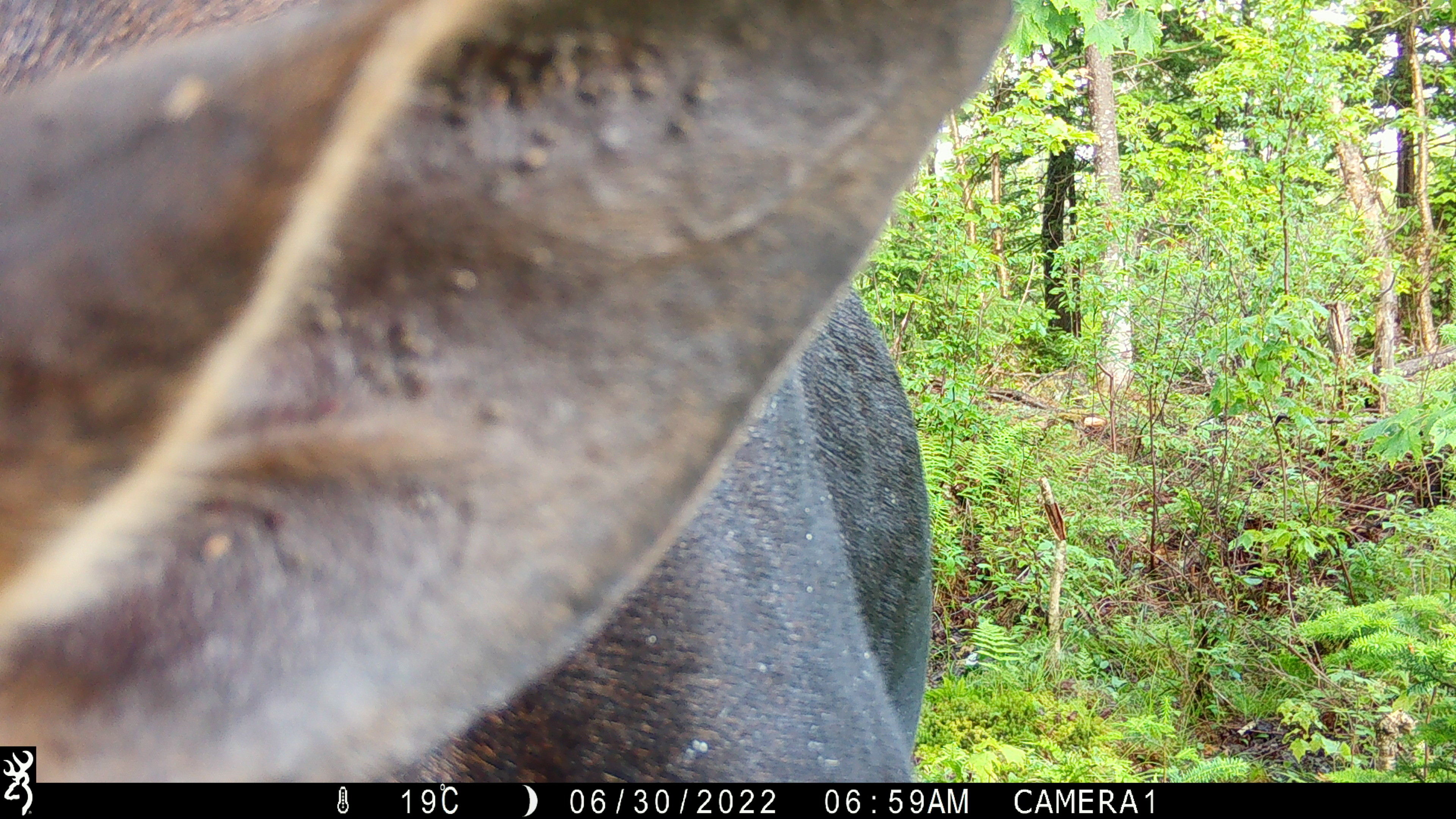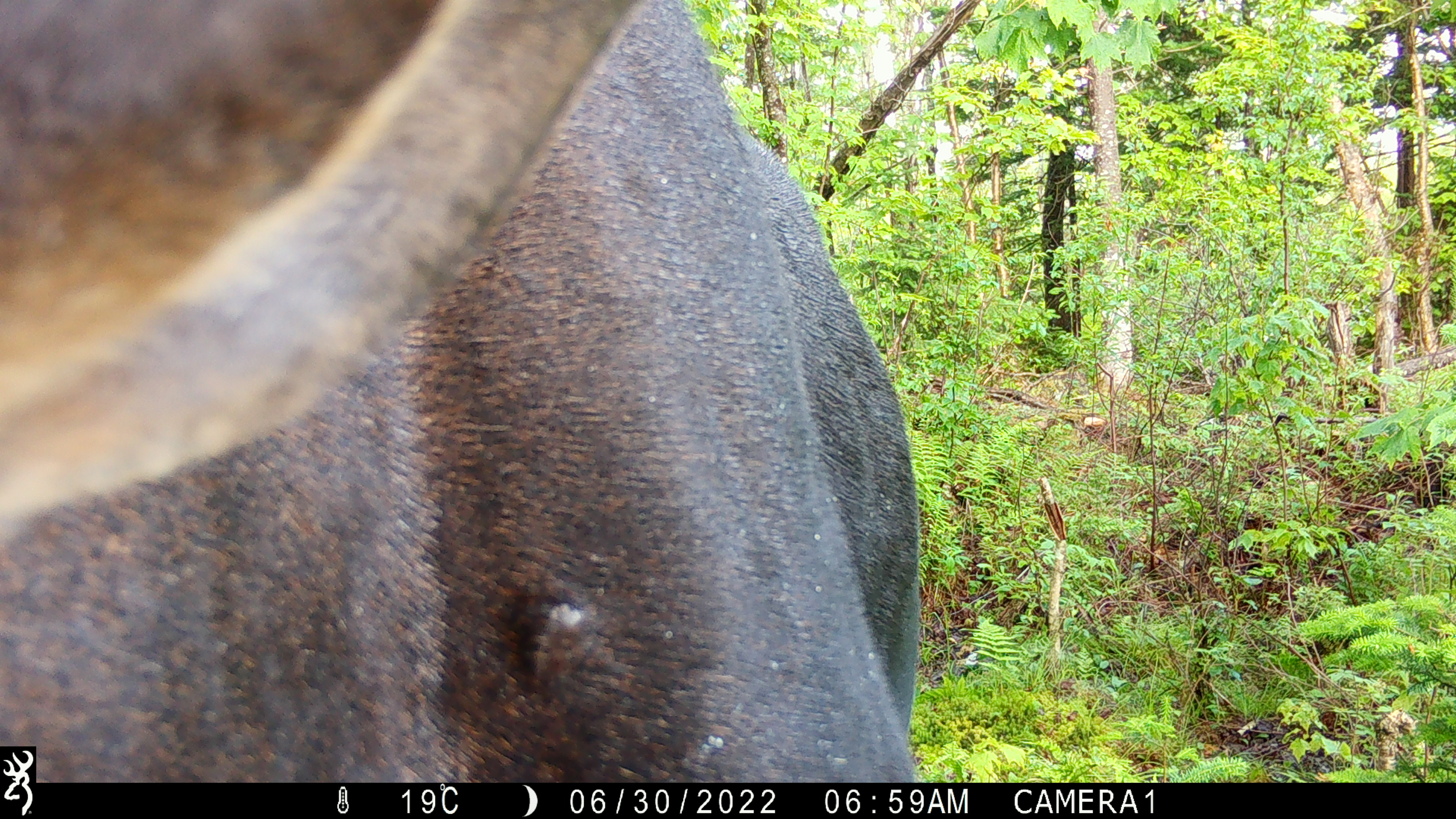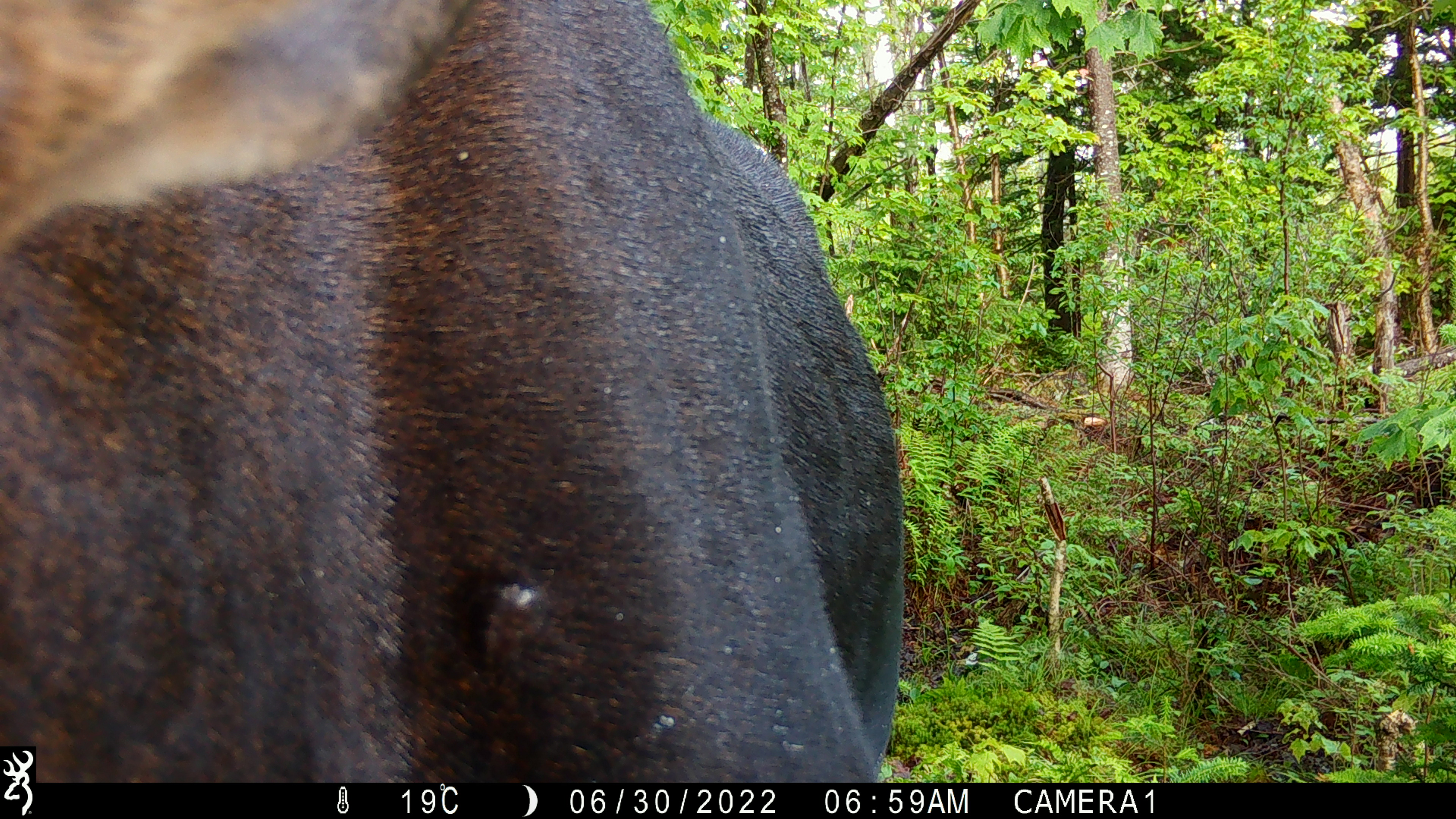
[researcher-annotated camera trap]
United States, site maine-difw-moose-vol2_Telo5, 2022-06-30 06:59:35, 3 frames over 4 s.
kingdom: Animalia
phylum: Chordata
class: Mammalia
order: Artiodactyla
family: Cervidae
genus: Alces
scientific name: Alces alces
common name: moose